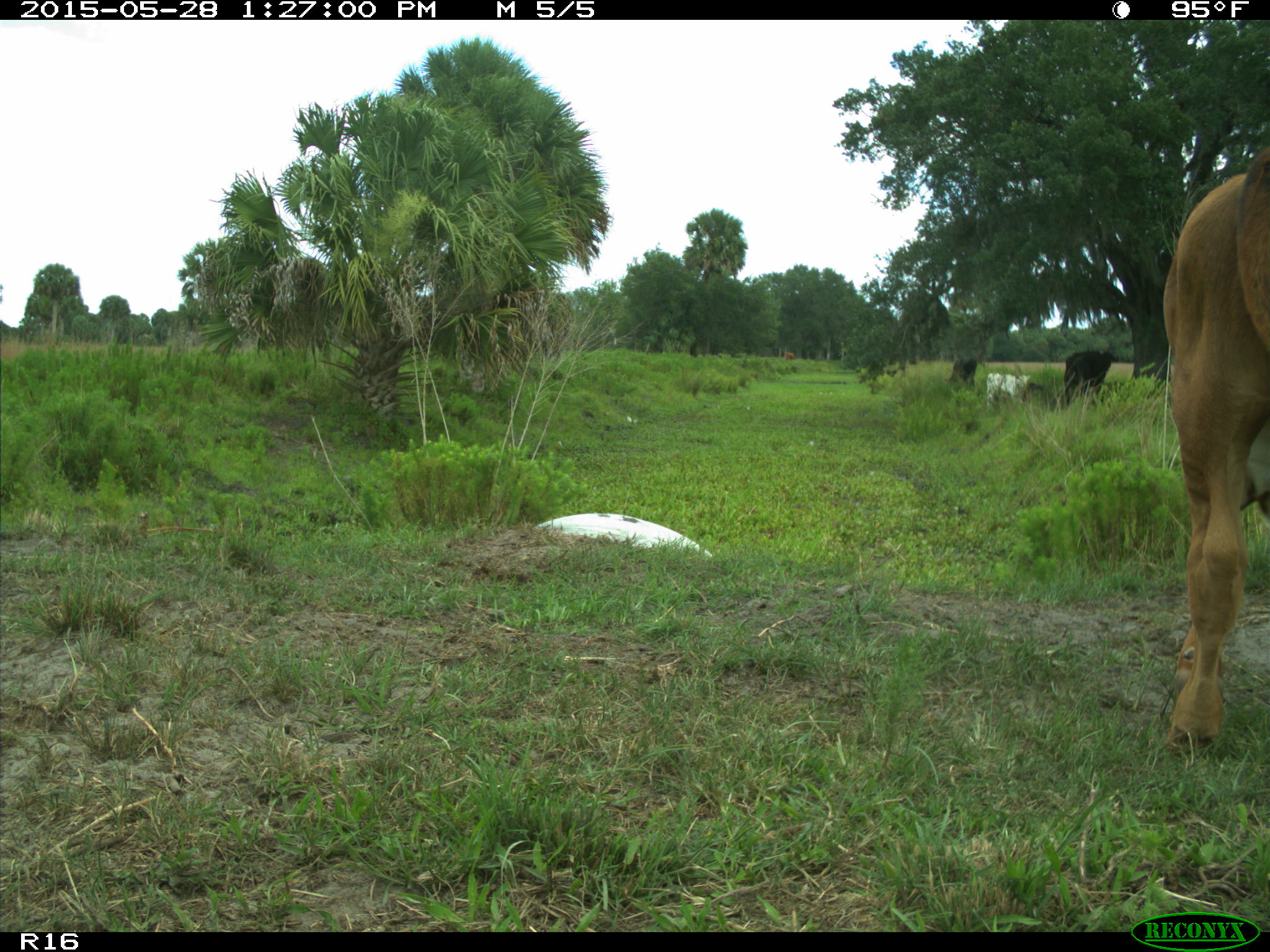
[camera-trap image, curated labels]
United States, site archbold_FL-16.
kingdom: Animalia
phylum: Chordata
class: Mammalia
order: Artiodactyla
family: Bovidae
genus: Bos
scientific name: Bos taurus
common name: domestic cow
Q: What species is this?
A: Bos taurus (domestic cow).